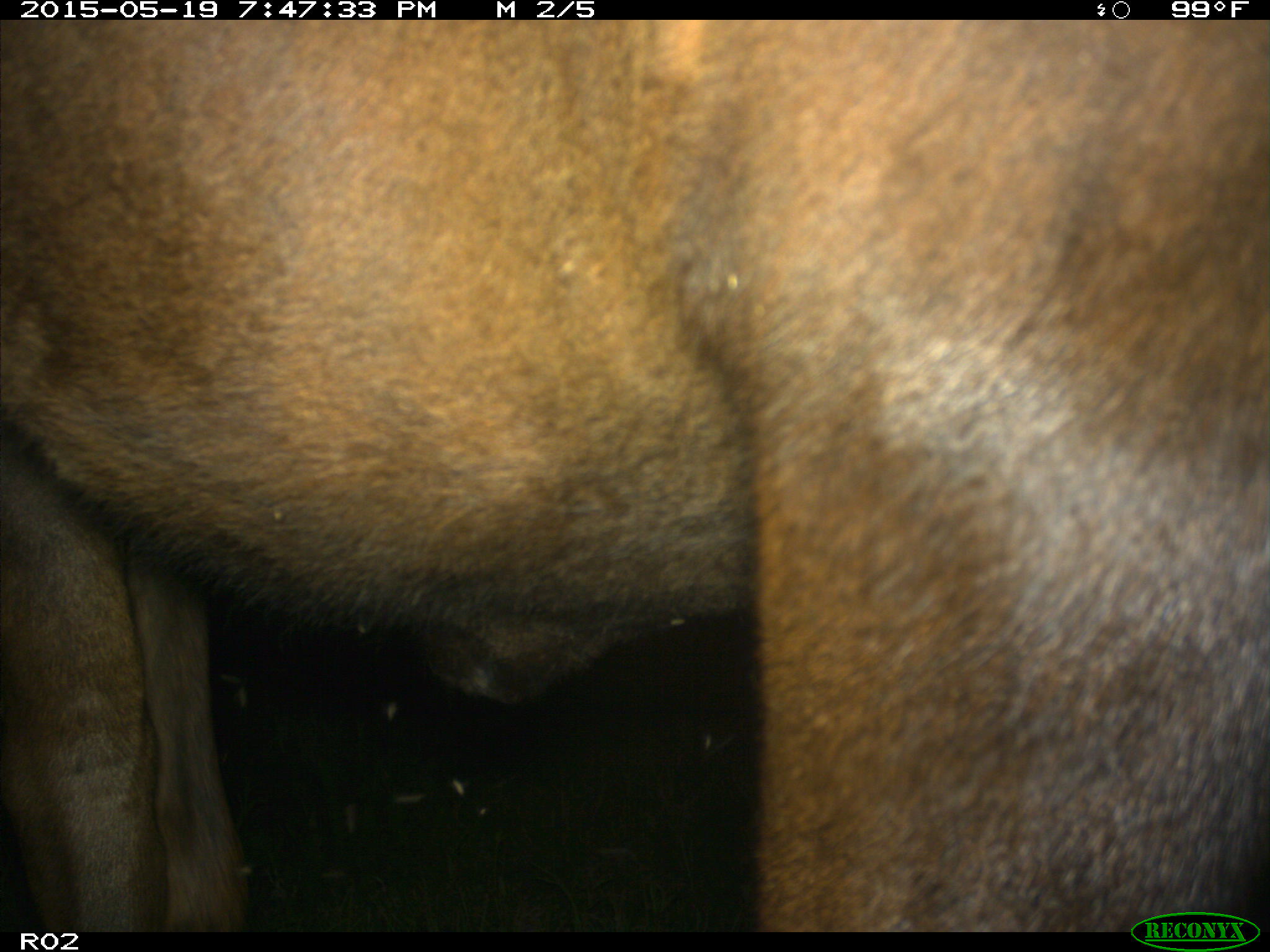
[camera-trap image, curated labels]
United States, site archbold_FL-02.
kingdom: Animalia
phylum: Chordata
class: Mammalia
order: Artiodactyla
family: Bovidae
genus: Bos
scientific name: Bos taurus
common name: domestic cow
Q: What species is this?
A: Bos taurus (domestic cow).